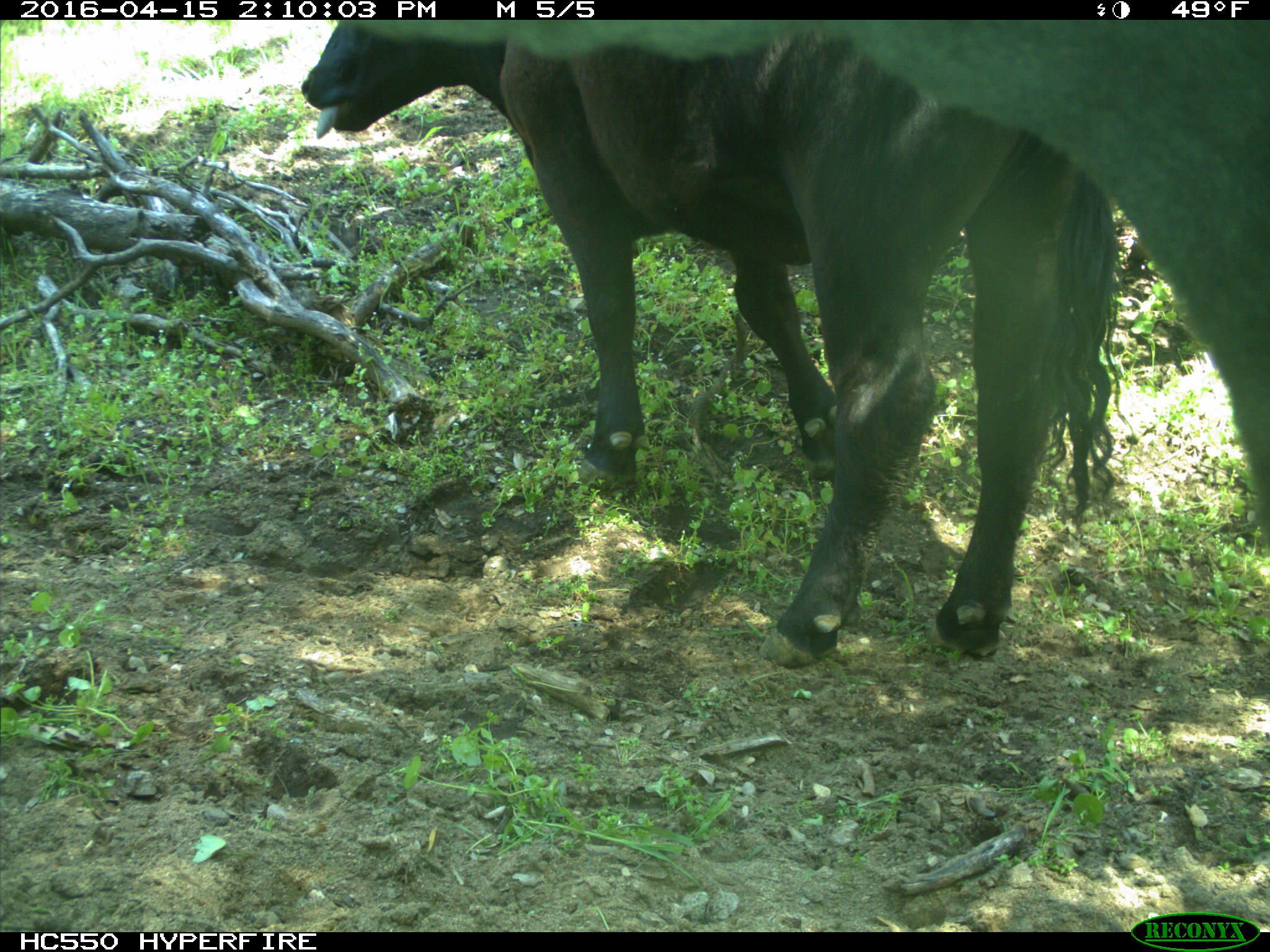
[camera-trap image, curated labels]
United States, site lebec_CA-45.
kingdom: Animalia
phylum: Chordata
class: Mammalia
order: Artiodactyla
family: Bovidae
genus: Bos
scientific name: Bos taurus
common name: domestic cow